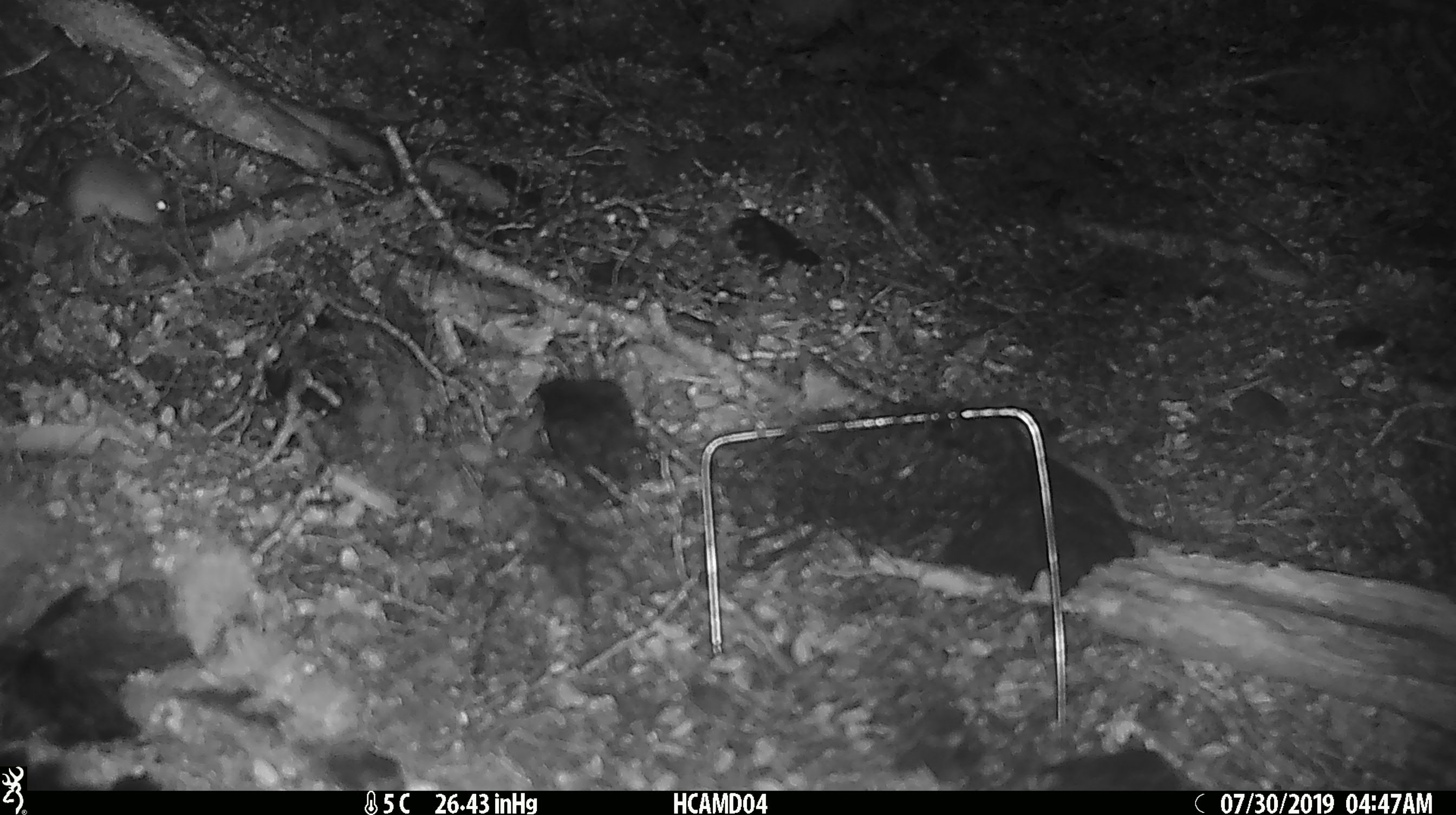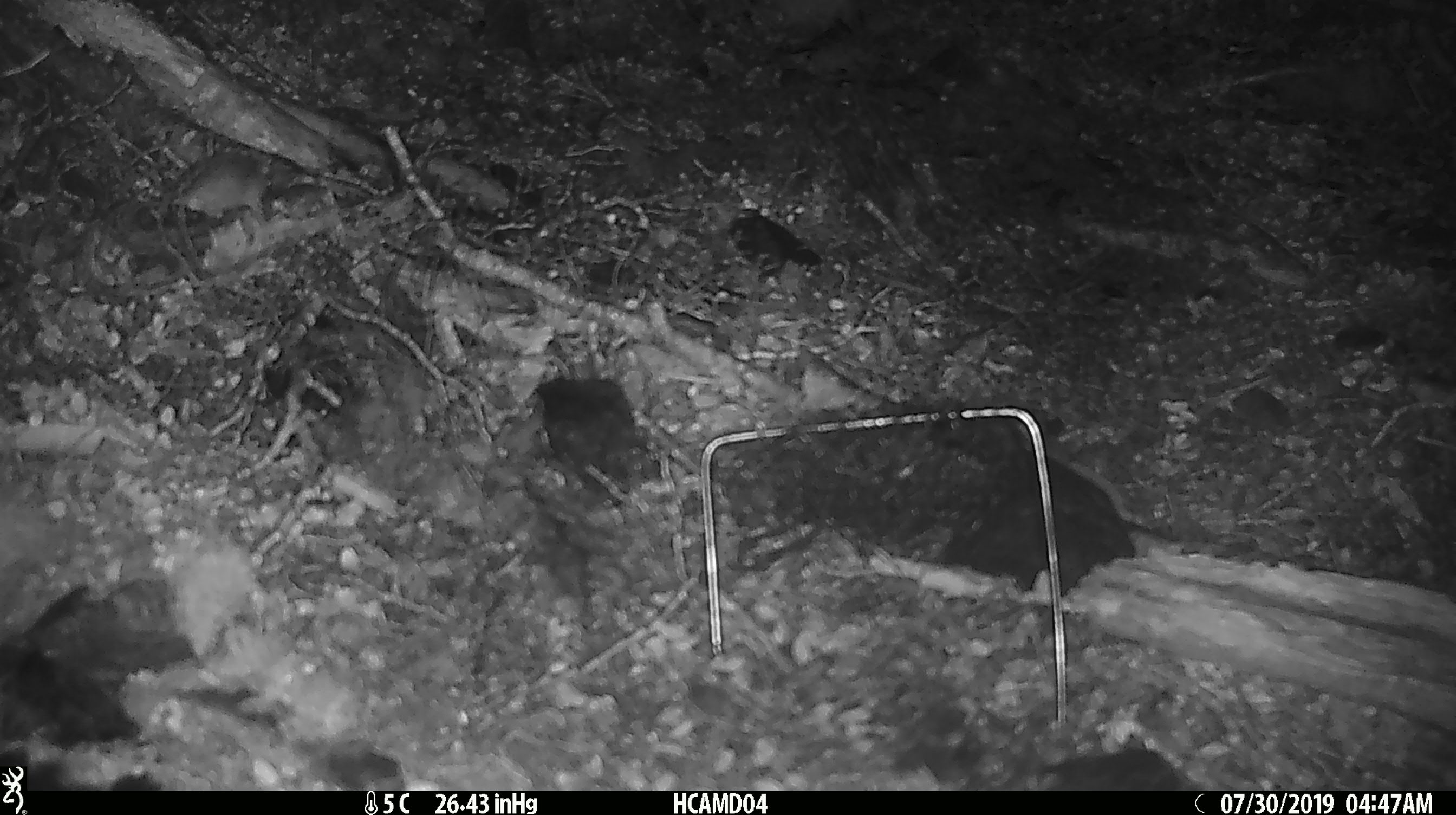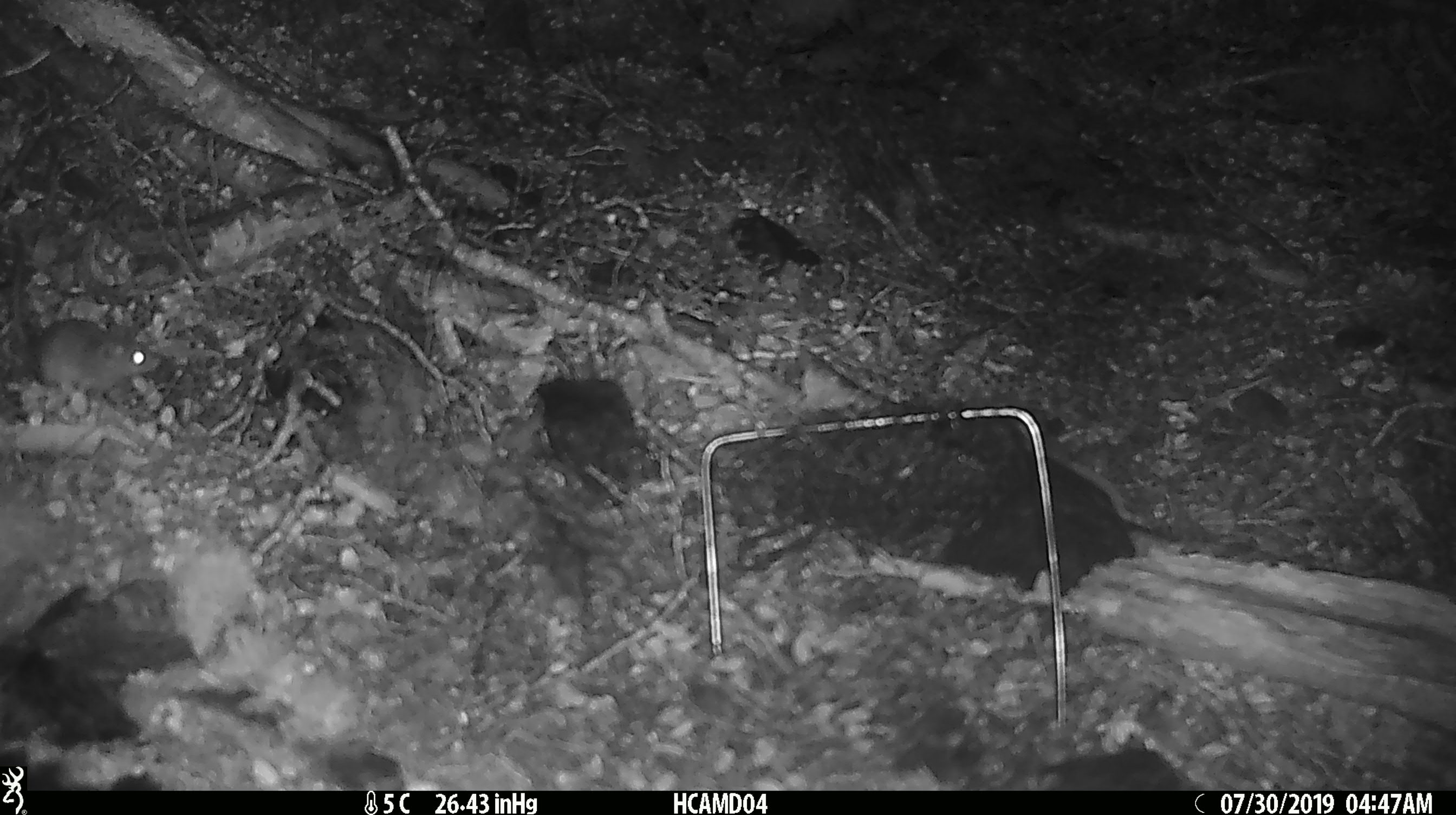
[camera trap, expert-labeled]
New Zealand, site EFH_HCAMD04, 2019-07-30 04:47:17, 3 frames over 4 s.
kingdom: Animalia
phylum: Chordata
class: Mammalia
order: Rodentia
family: Muridae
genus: Mus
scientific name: Mus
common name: mouse